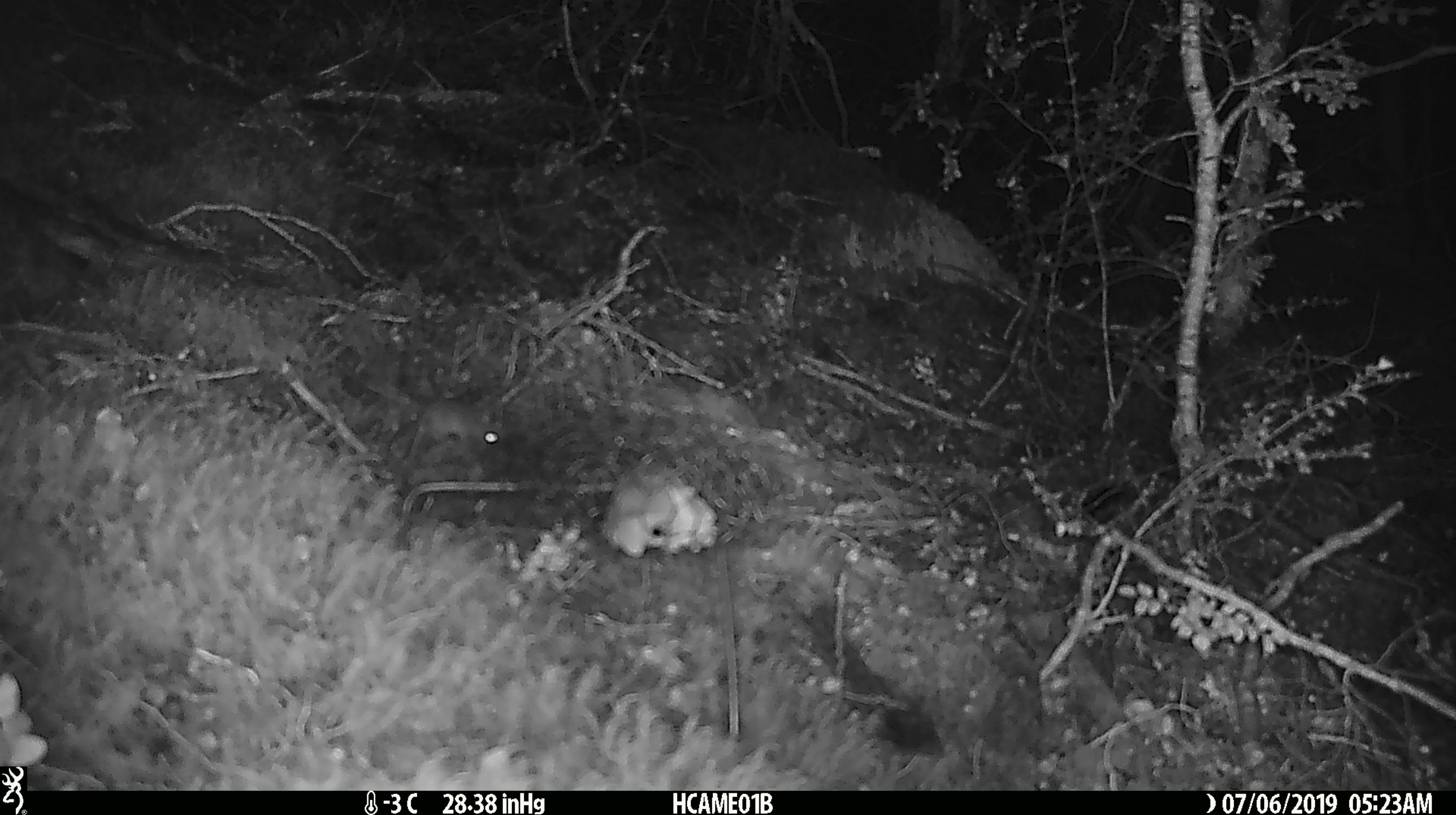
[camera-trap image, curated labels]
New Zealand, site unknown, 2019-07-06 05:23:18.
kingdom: Animalia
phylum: Chordata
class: Mammalia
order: Rodentia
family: Muridae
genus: Mus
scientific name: Mus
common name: mouse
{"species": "mouse (Mus)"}